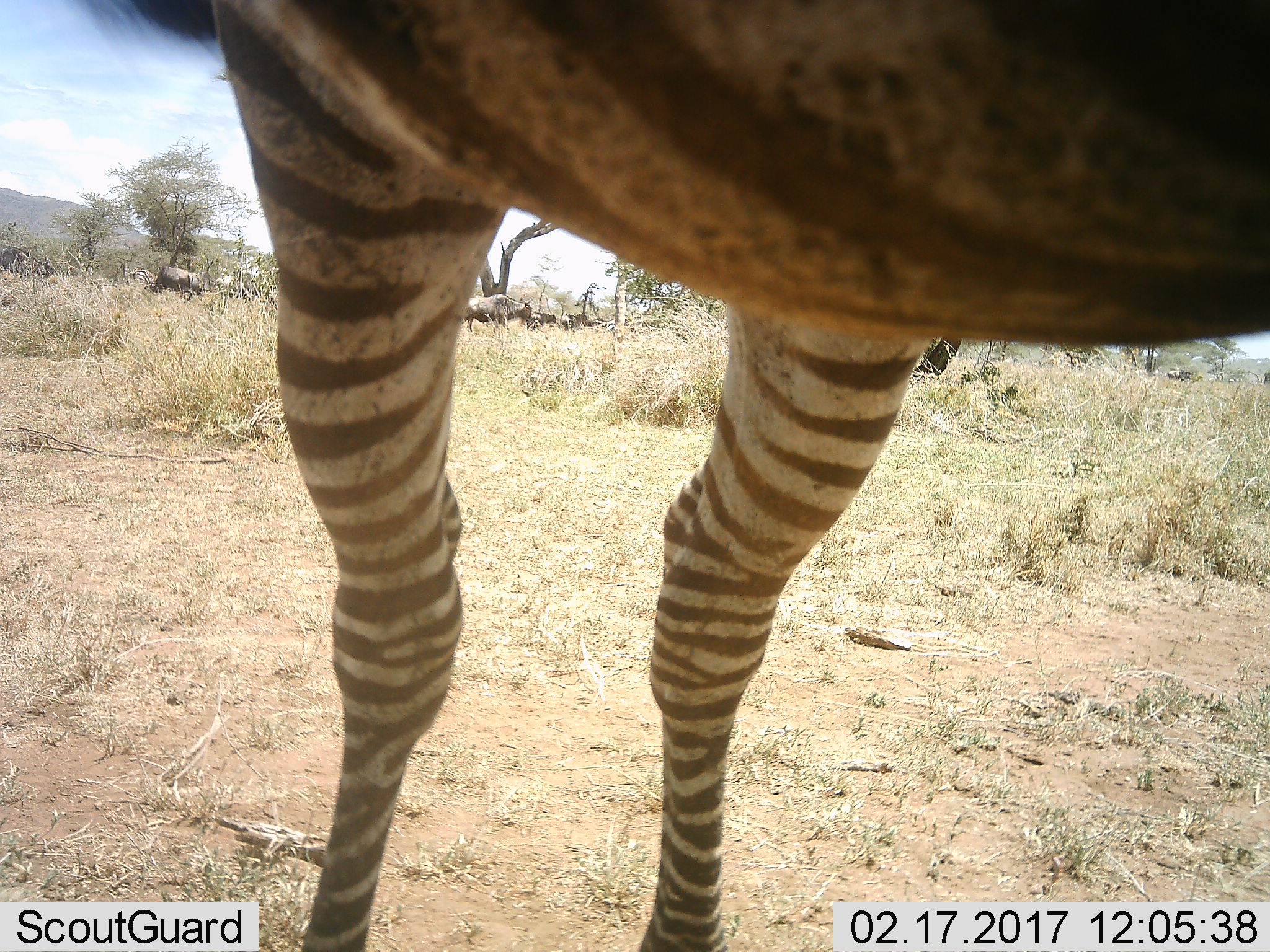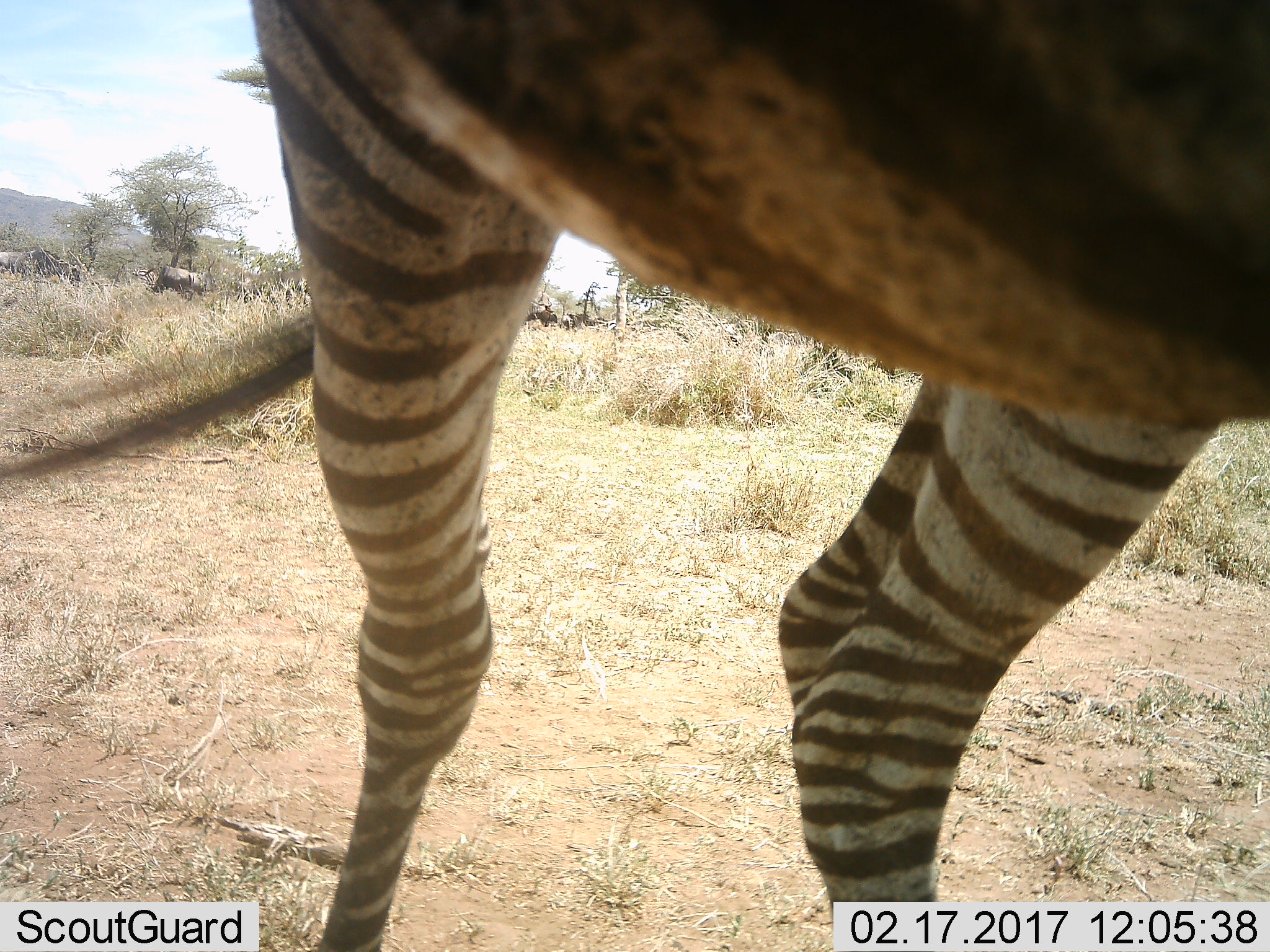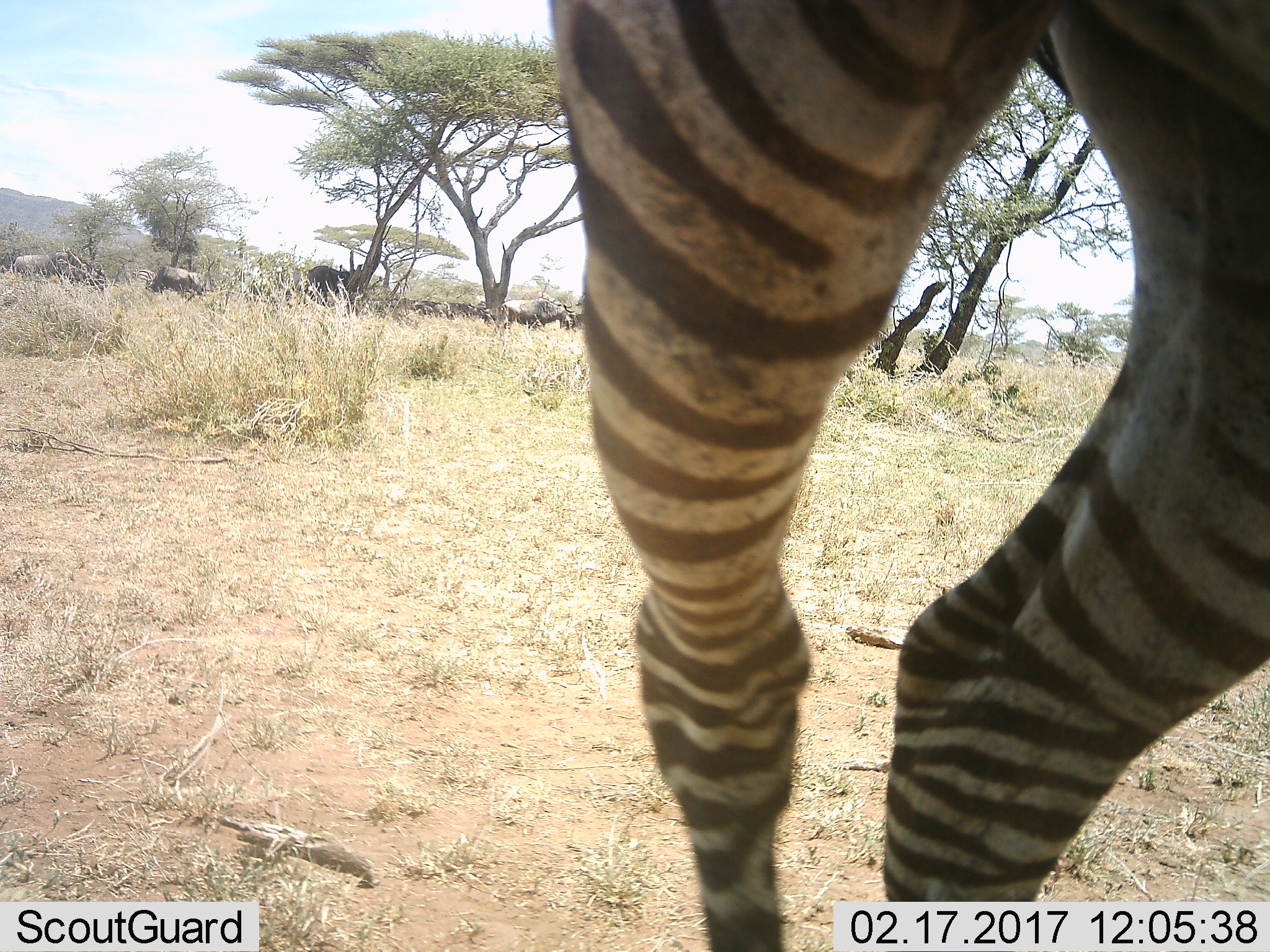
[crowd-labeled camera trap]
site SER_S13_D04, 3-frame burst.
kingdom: Animalia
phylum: Chordata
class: Mammalia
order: Artiodactyla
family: Bovidae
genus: Connochaetes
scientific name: Connochaetes taurinus taurinus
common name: blue wildebeest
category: wildebeestblue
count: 8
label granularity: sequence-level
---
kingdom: Animalia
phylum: Chordata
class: Mammalia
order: Perissodactyla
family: Equidae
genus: Equus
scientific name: Equus quagga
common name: plains zebra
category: zebraplains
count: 2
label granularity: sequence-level